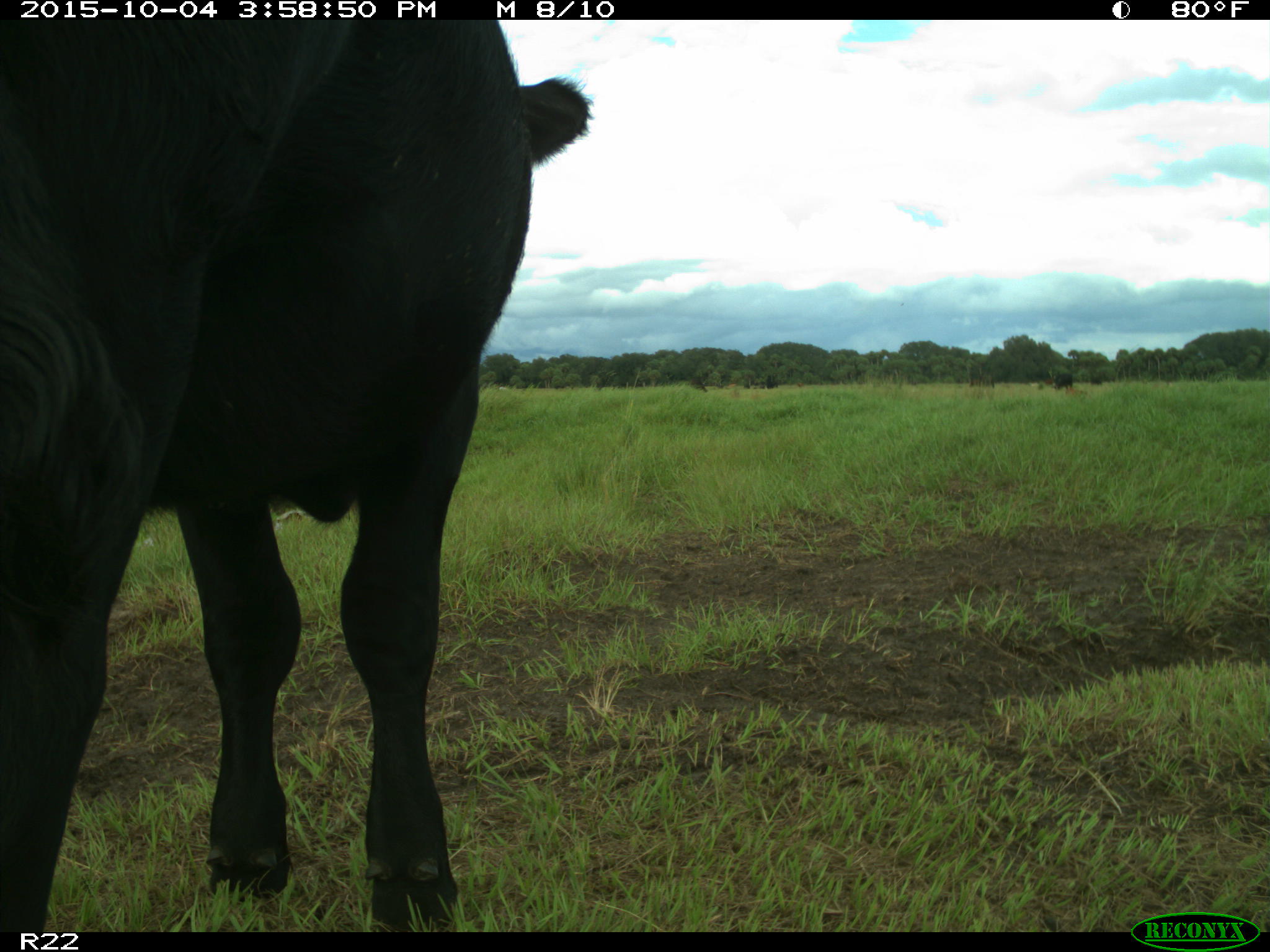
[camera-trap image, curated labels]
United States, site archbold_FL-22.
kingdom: Animalia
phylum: Chordata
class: Mammalia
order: Artiodactyla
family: Bovidae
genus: Bos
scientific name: Bos taurus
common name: domestic cow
Bos taurus (domestic cow).